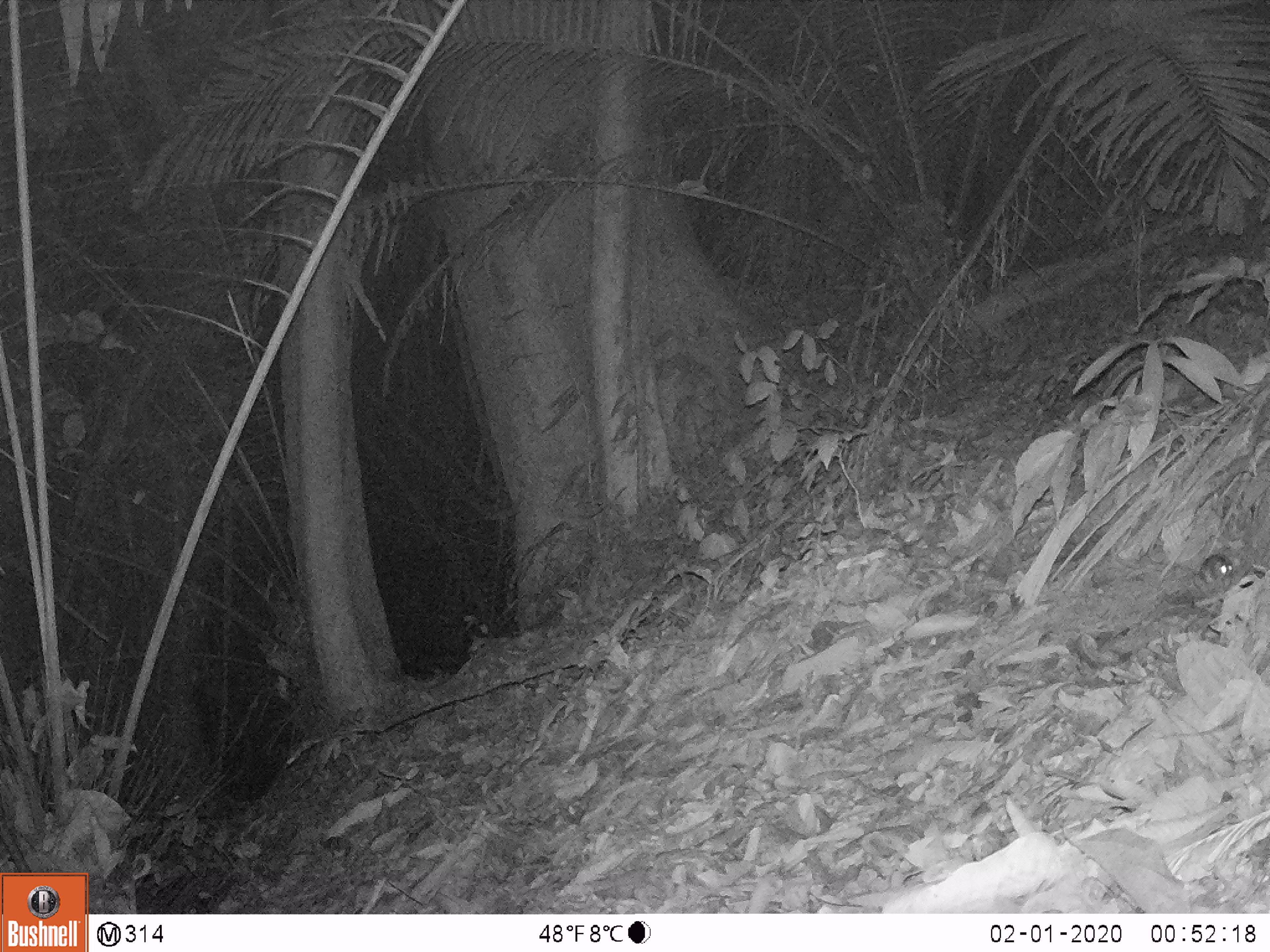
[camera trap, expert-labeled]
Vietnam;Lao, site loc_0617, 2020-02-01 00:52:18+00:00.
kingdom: Animalia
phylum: Chordata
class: Mammalia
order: Rodentia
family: Muridae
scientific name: Muridae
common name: old-world mice and rats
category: unidentified murid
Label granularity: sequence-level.